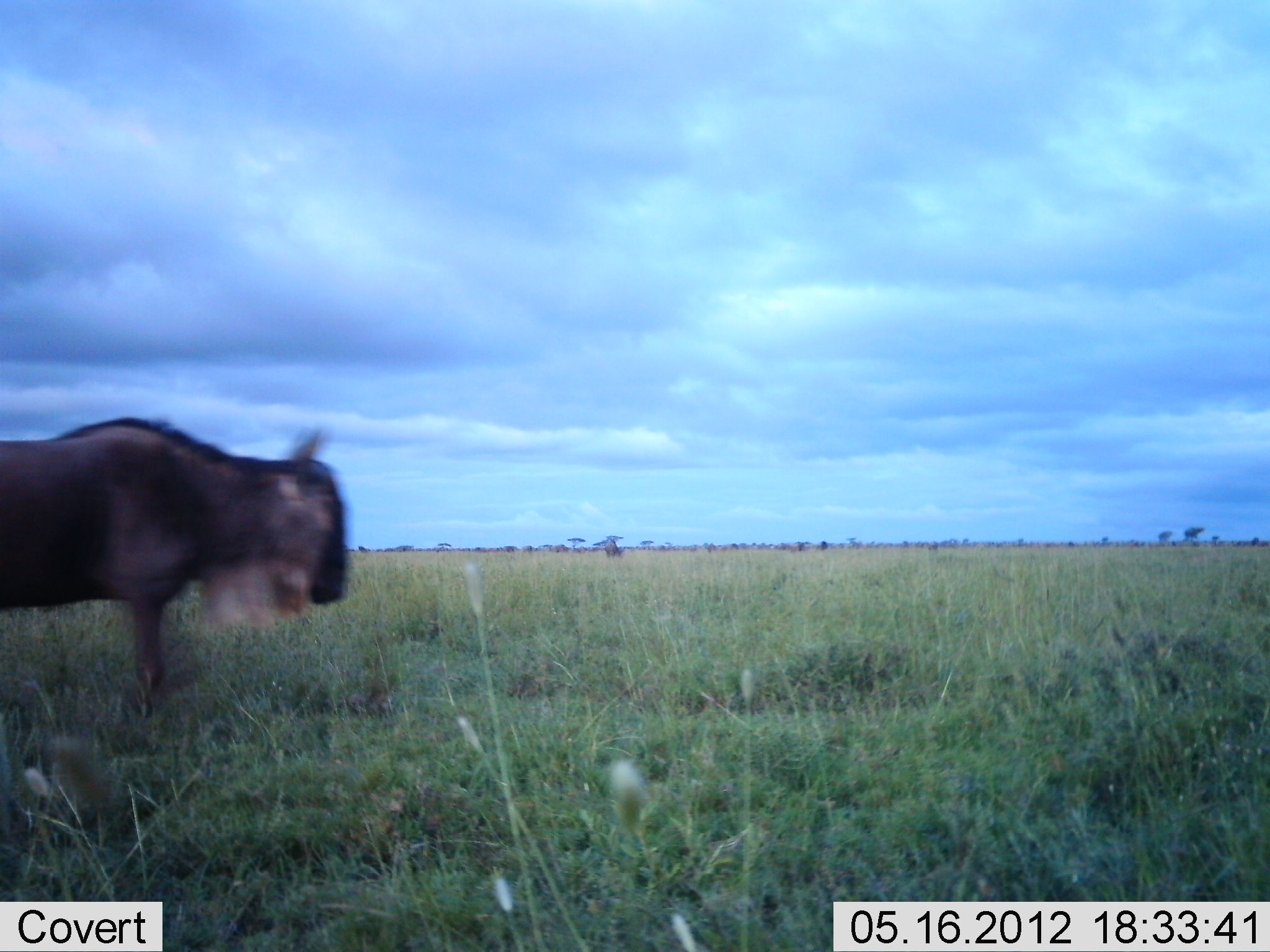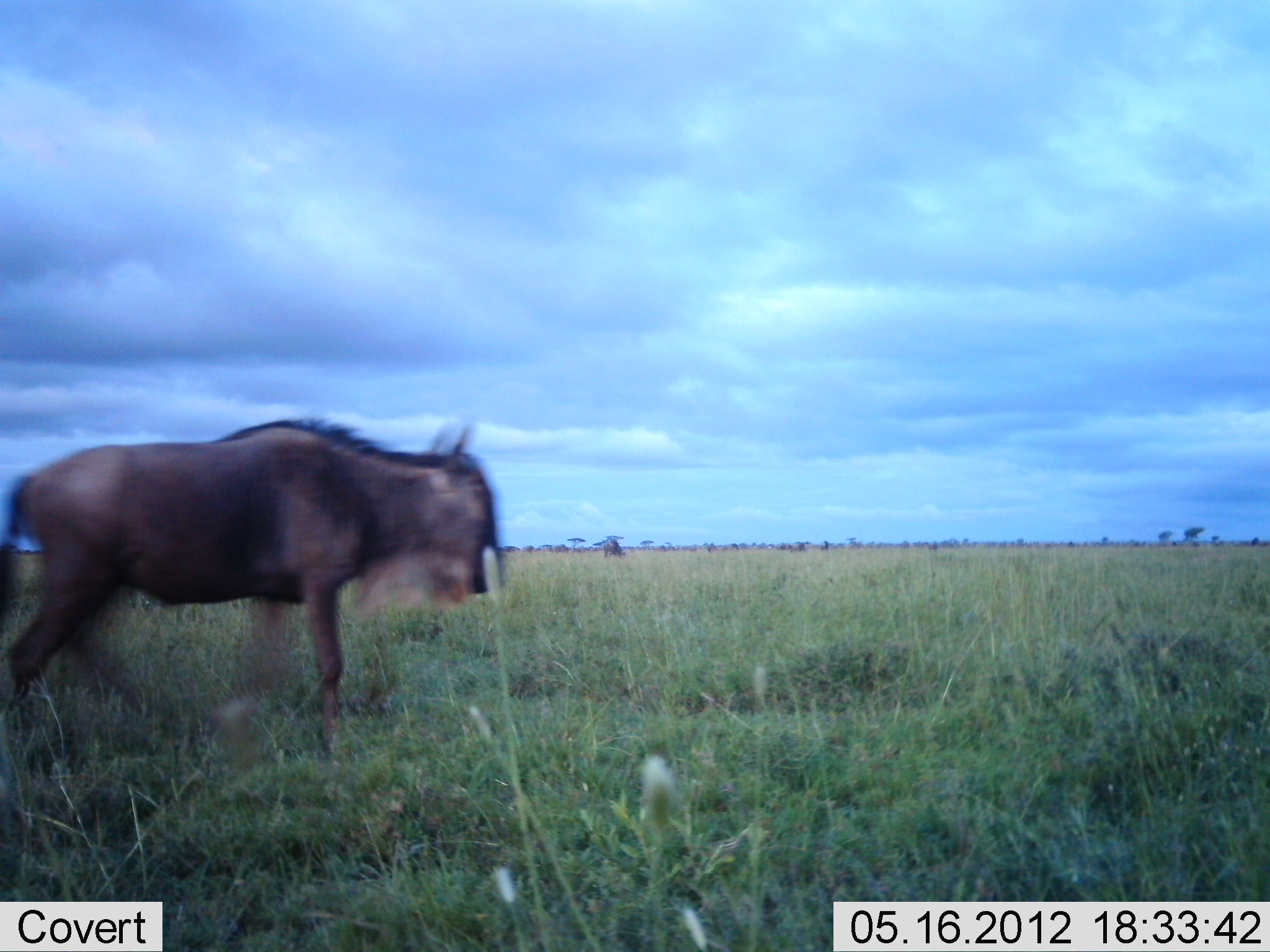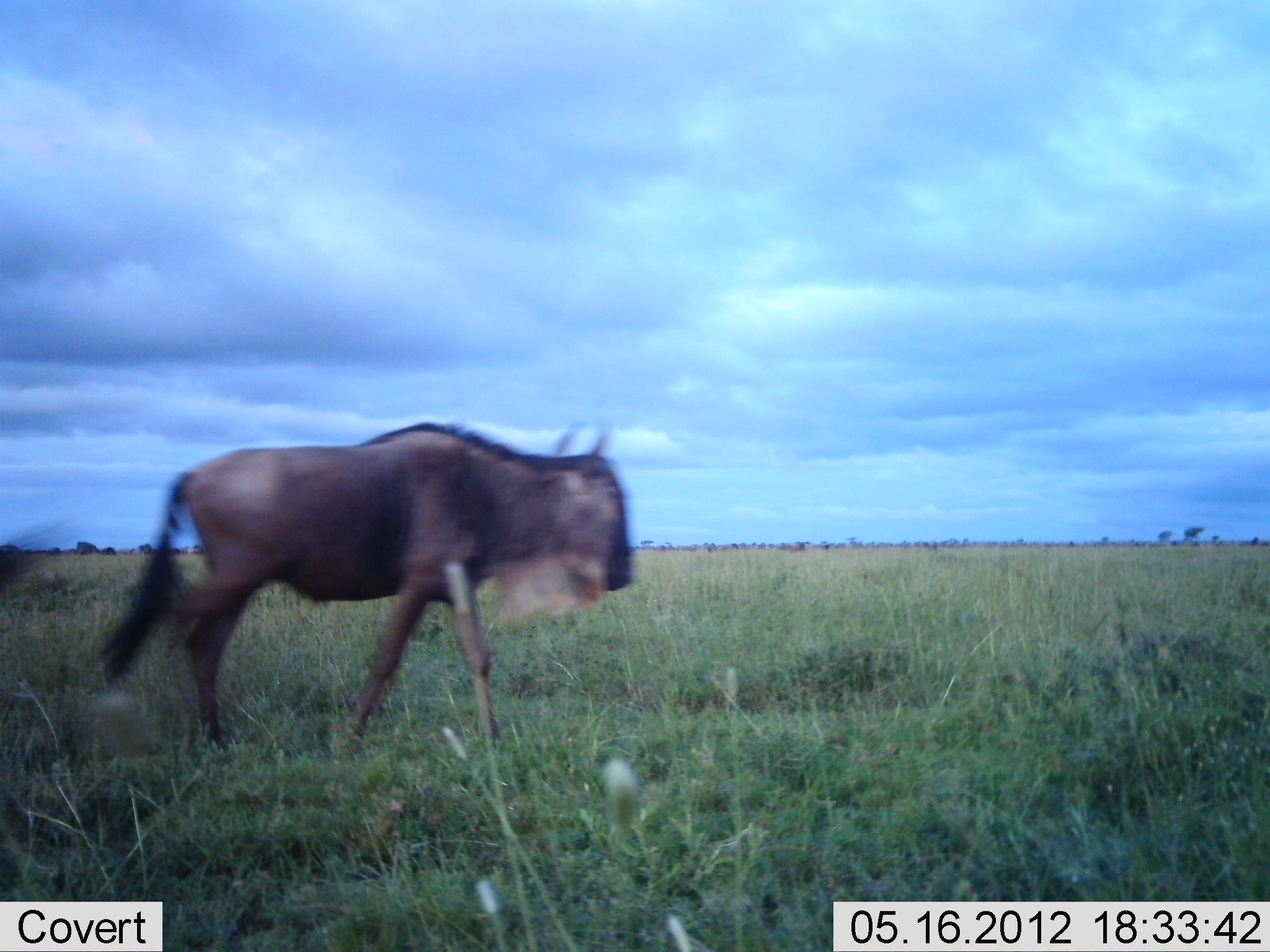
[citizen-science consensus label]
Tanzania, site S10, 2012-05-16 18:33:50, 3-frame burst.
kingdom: Animalia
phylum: Chordata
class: Mammalia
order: Artiodactyla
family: Bovidae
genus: Connochaetes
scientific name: Connochaetes taurinus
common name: blue wildebeest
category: wildebeest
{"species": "wildebeest (blue wildebeest) (Connochaetes taurinus)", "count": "1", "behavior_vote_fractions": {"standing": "0%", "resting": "0%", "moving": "100%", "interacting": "0%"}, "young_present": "0%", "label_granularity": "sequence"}